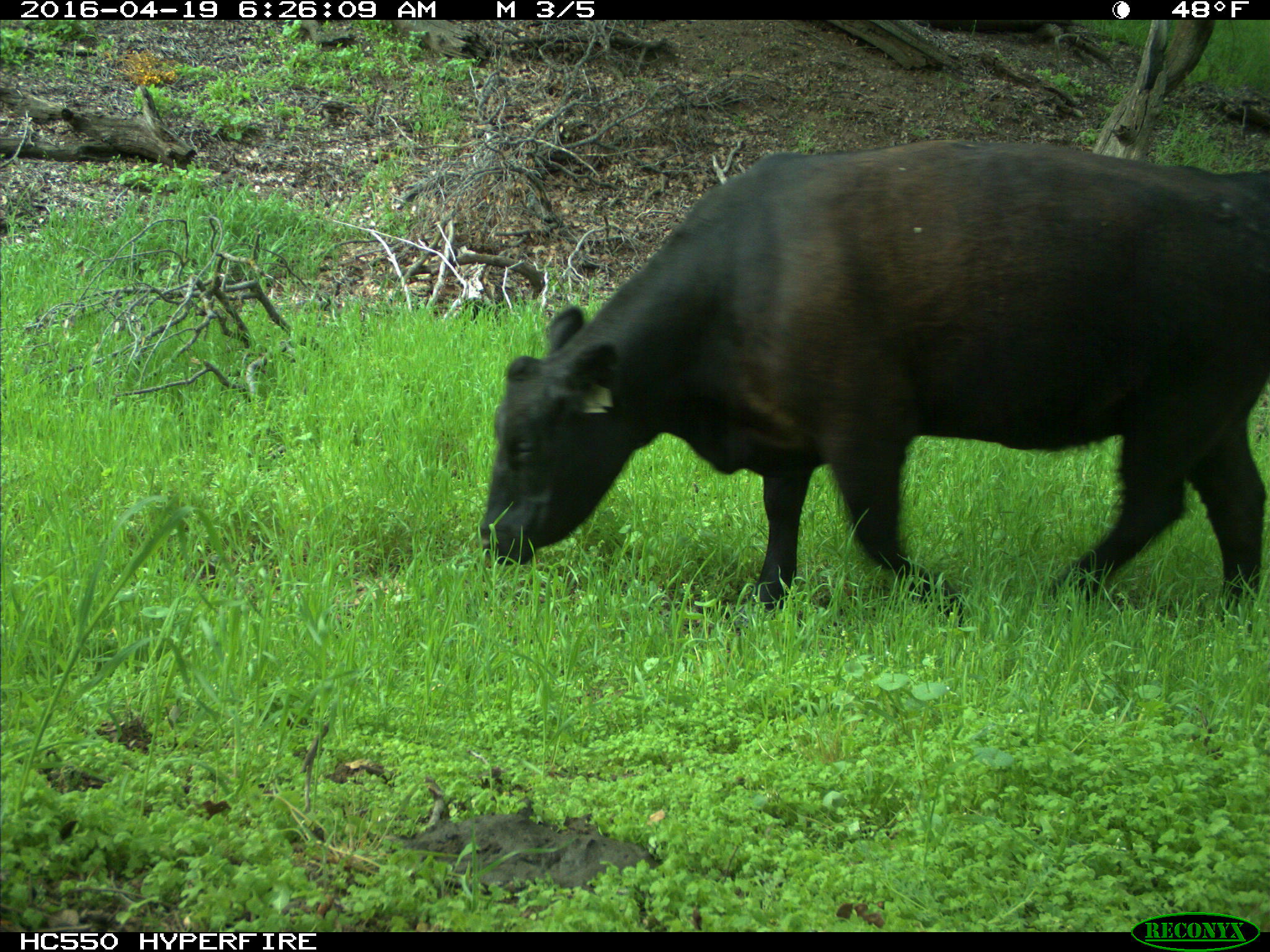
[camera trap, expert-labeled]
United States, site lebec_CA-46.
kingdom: Animalia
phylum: Chordata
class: Mammalia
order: Artiodactyla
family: Bovidae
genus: Bos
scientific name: Bos taurus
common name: domestic cow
Bos taurus (domestic cow).